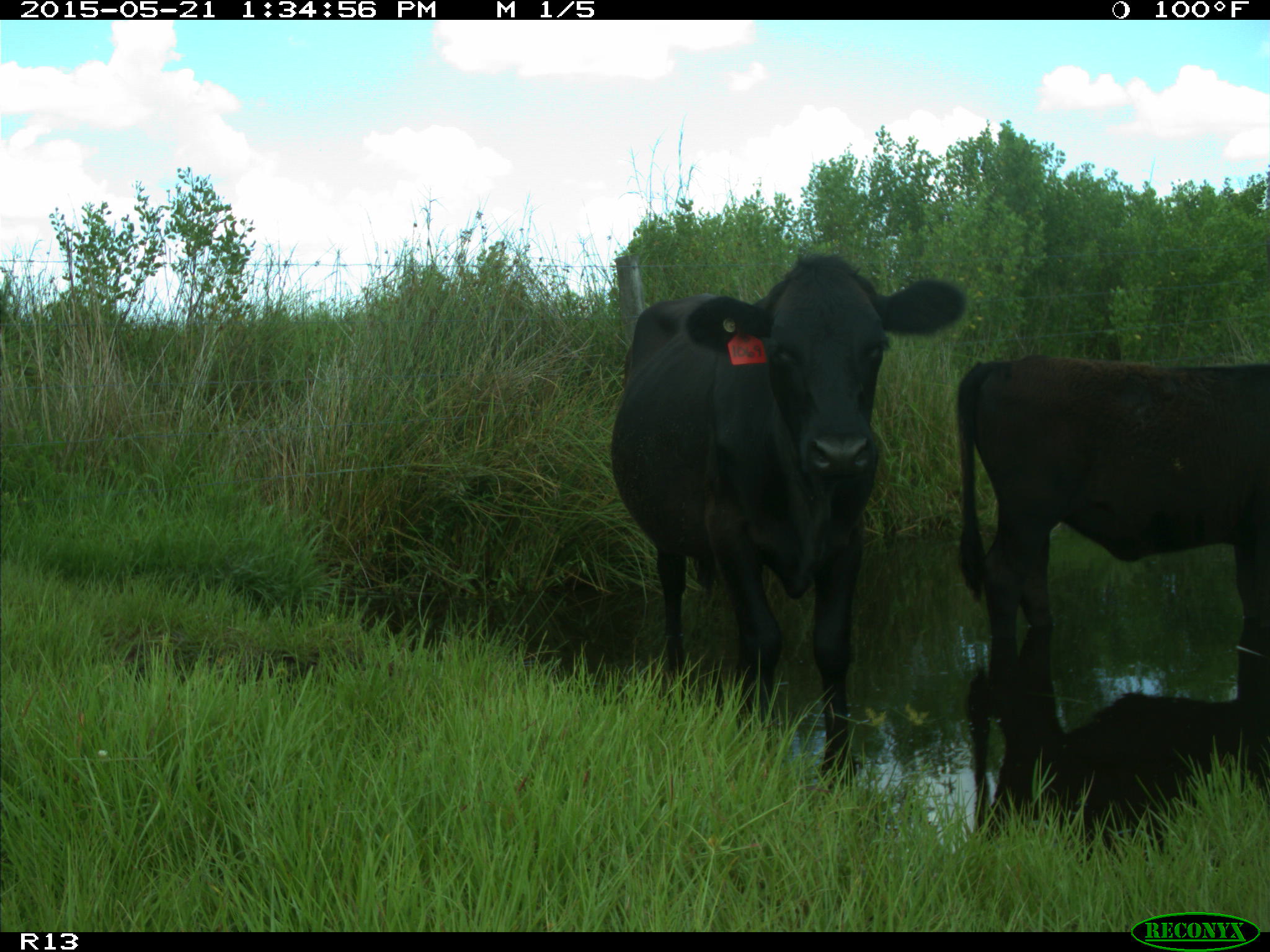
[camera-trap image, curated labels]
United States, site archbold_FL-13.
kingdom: Animalia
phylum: Chordata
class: Mammalia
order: Artiodactyla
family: Bovidae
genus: Bos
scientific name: Bos taurus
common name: domestic cow